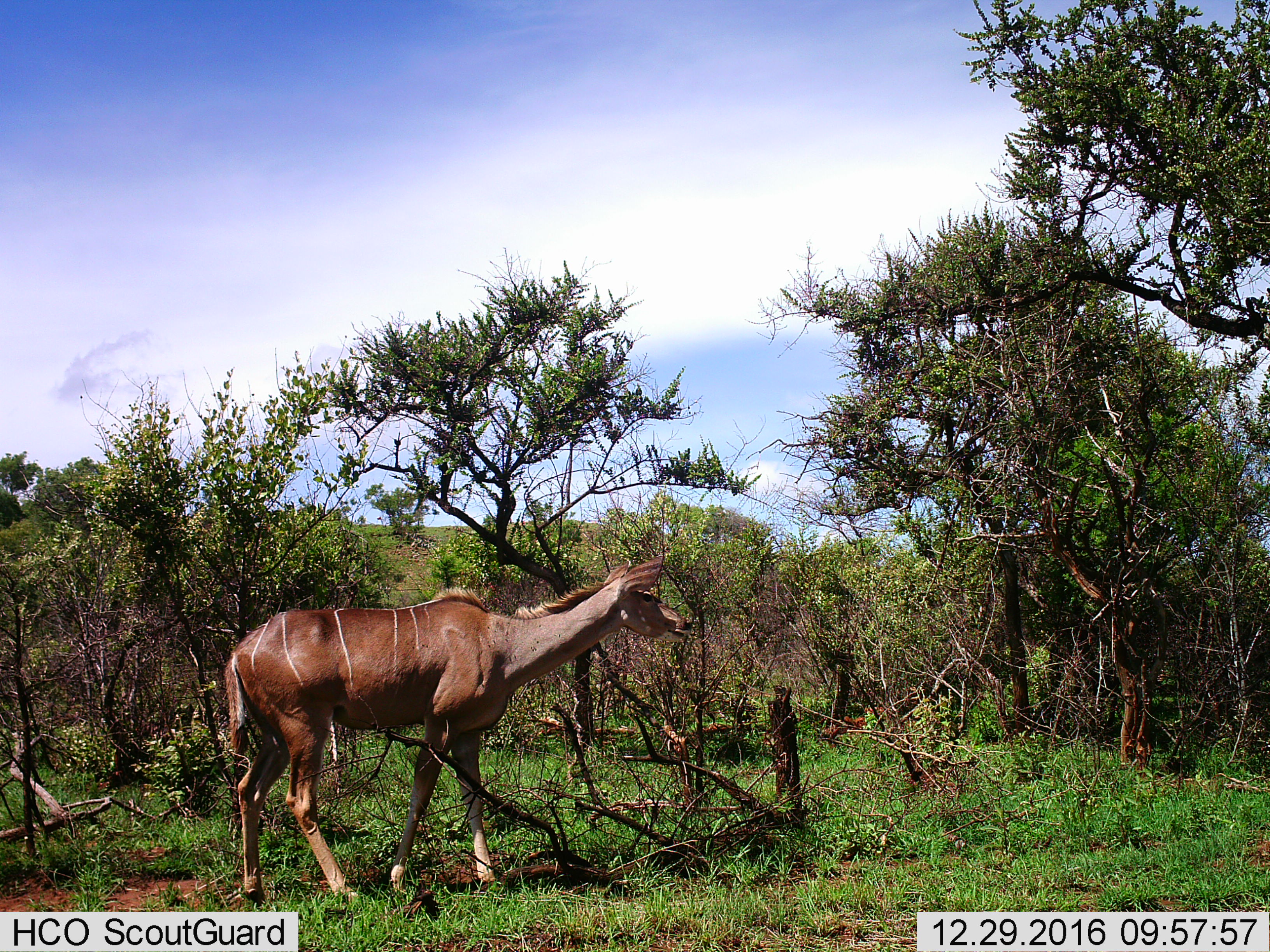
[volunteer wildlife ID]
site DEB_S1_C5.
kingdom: Animalia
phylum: Chordata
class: Mammalia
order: Artiodactyla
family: Bovidae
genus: Tragelaphus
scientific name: Tragelaphus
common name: kudu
Kudu (Tragelaphus), count 1. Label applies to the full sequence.